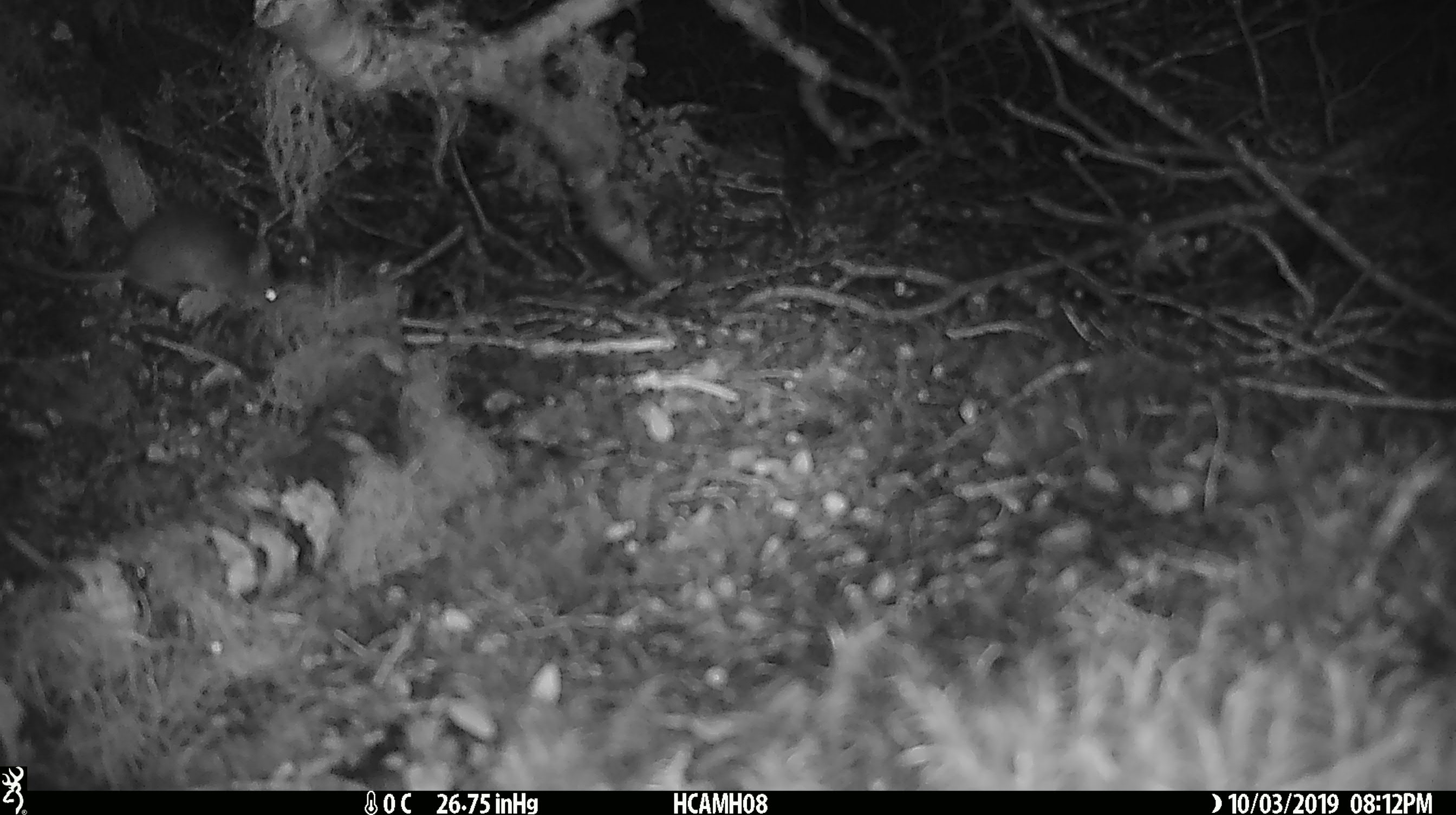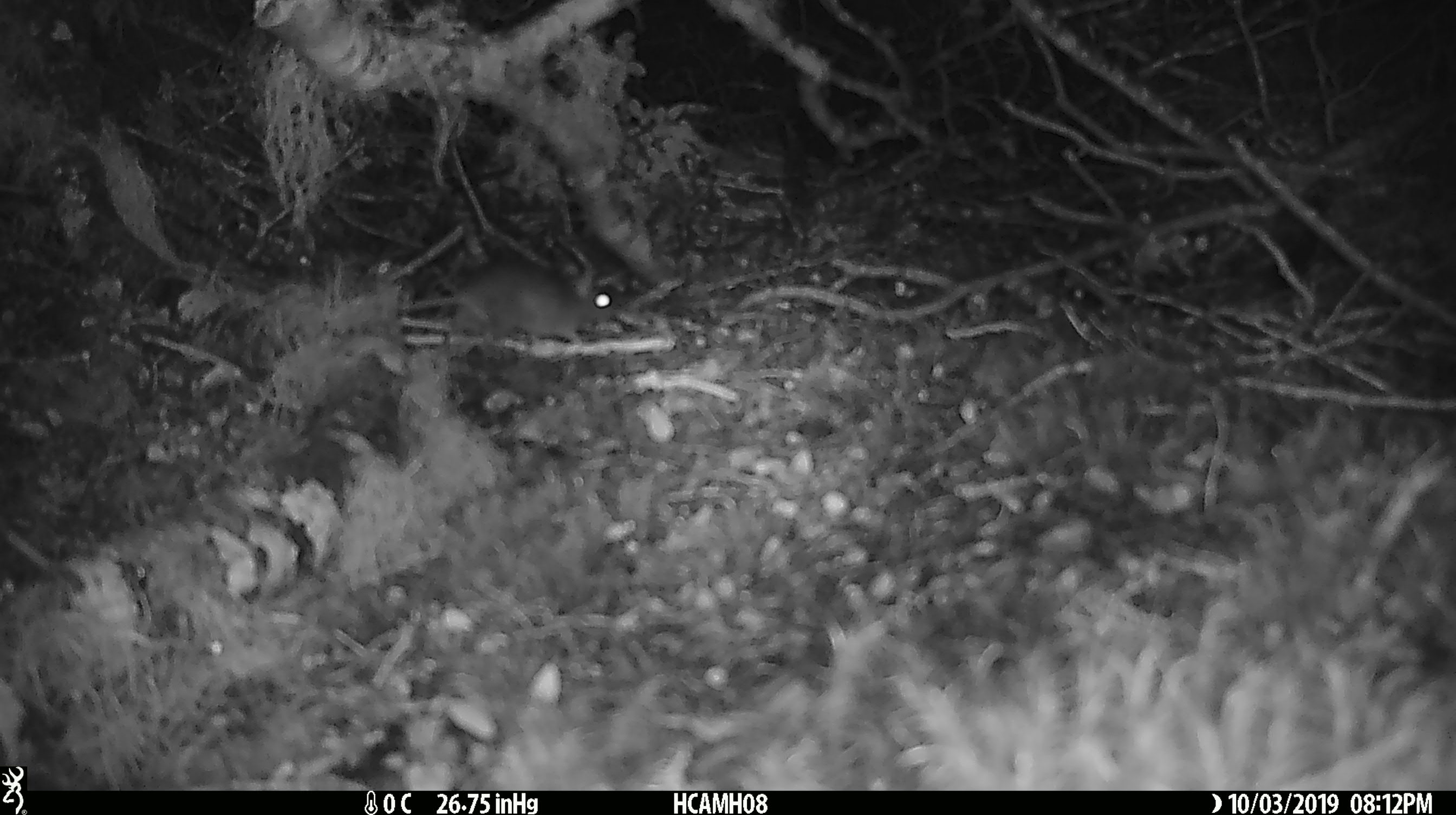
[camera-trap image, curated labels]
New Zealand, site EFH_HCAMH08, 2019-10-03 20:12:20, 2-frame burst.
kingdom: Animalia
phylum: Chordata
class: Mammalia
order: Rodentia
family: Muridae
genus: Mus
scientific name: Mus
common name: mouse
Mouse (Mus).